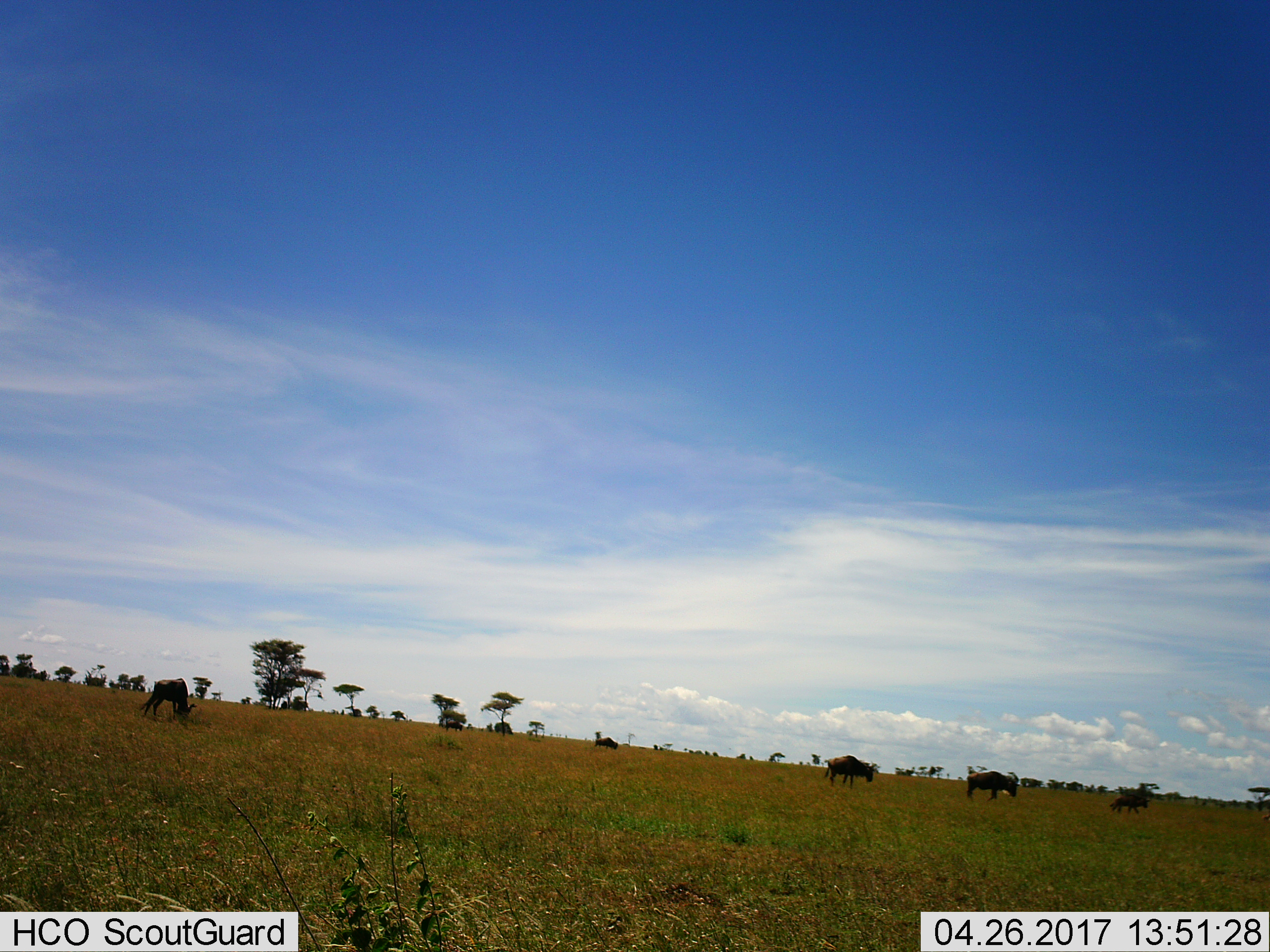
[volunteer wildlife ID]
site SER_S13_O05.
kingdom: Animalia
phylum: Chordata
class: Mammalia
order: Artiodactyla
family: Bovidae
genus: Connochaetes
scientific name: Connochaetes taurinus taurinus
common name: blue wildebeest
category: wildebeestblue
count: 5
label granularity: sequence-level